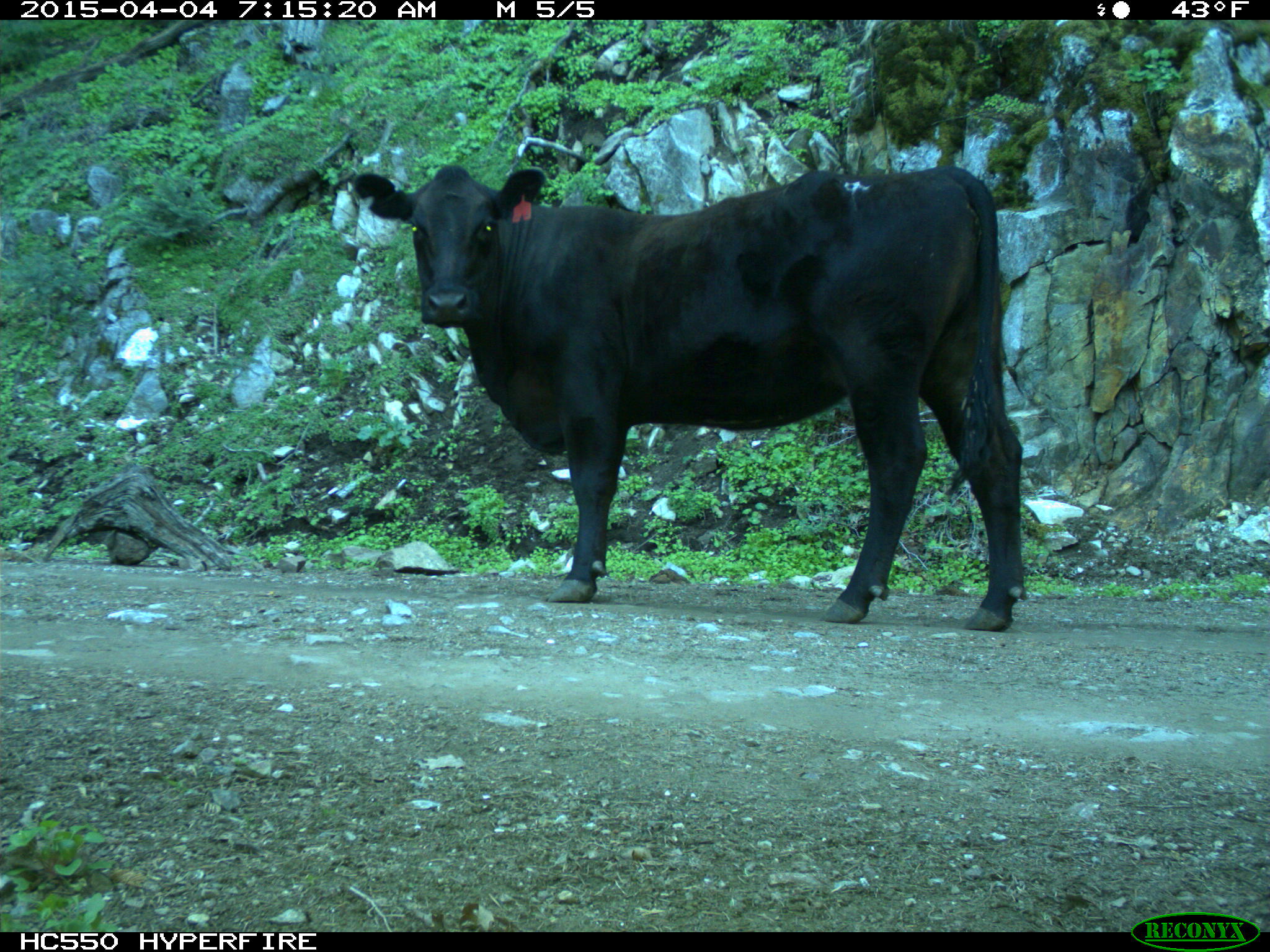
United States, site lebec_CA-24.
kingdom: Animalia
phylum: Chordata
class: Mammalia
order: Artiodactyla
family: Bovidae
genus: Bos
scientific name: Bos taurus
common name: domestic cow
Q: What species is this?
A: Bos taurus (domestic cow).